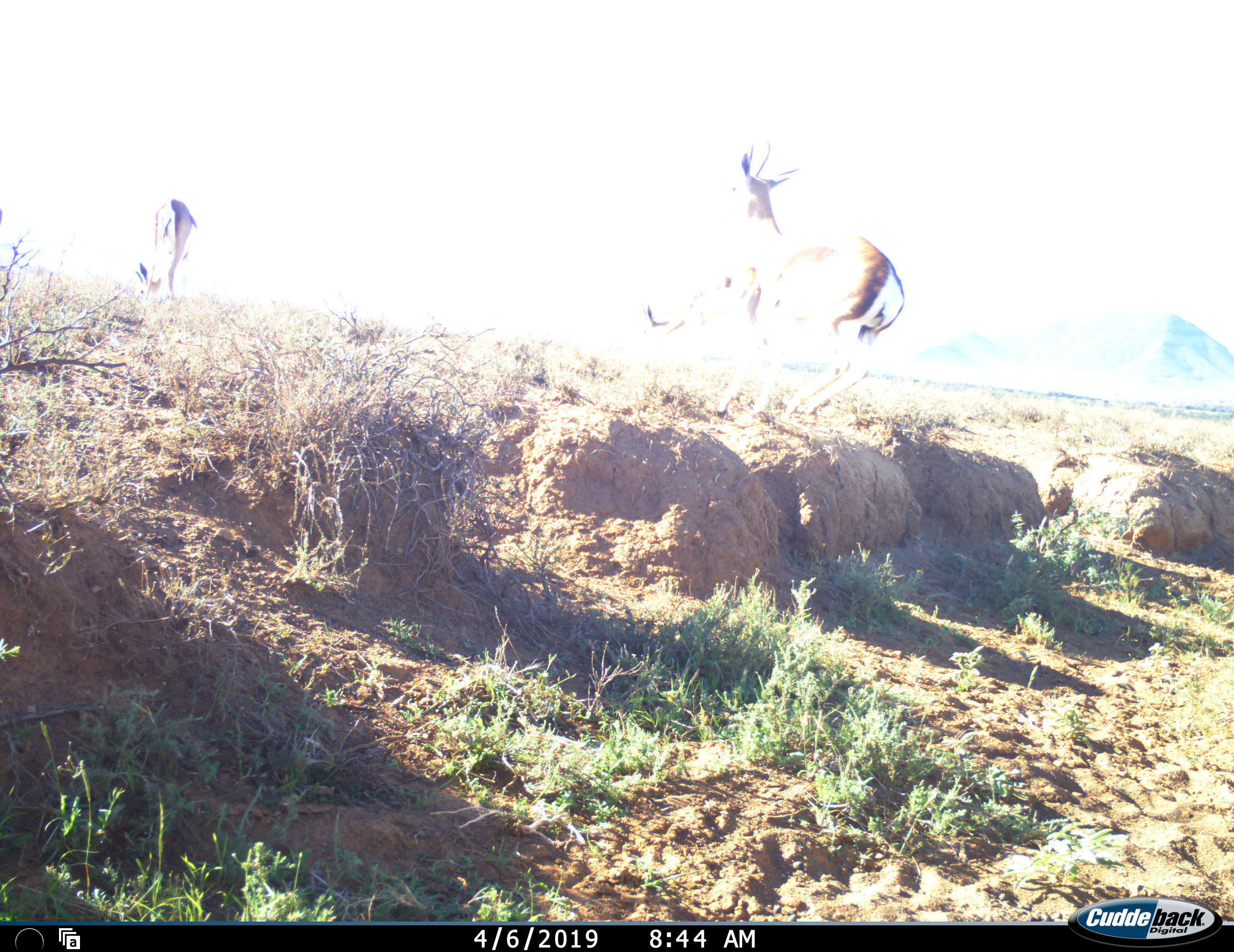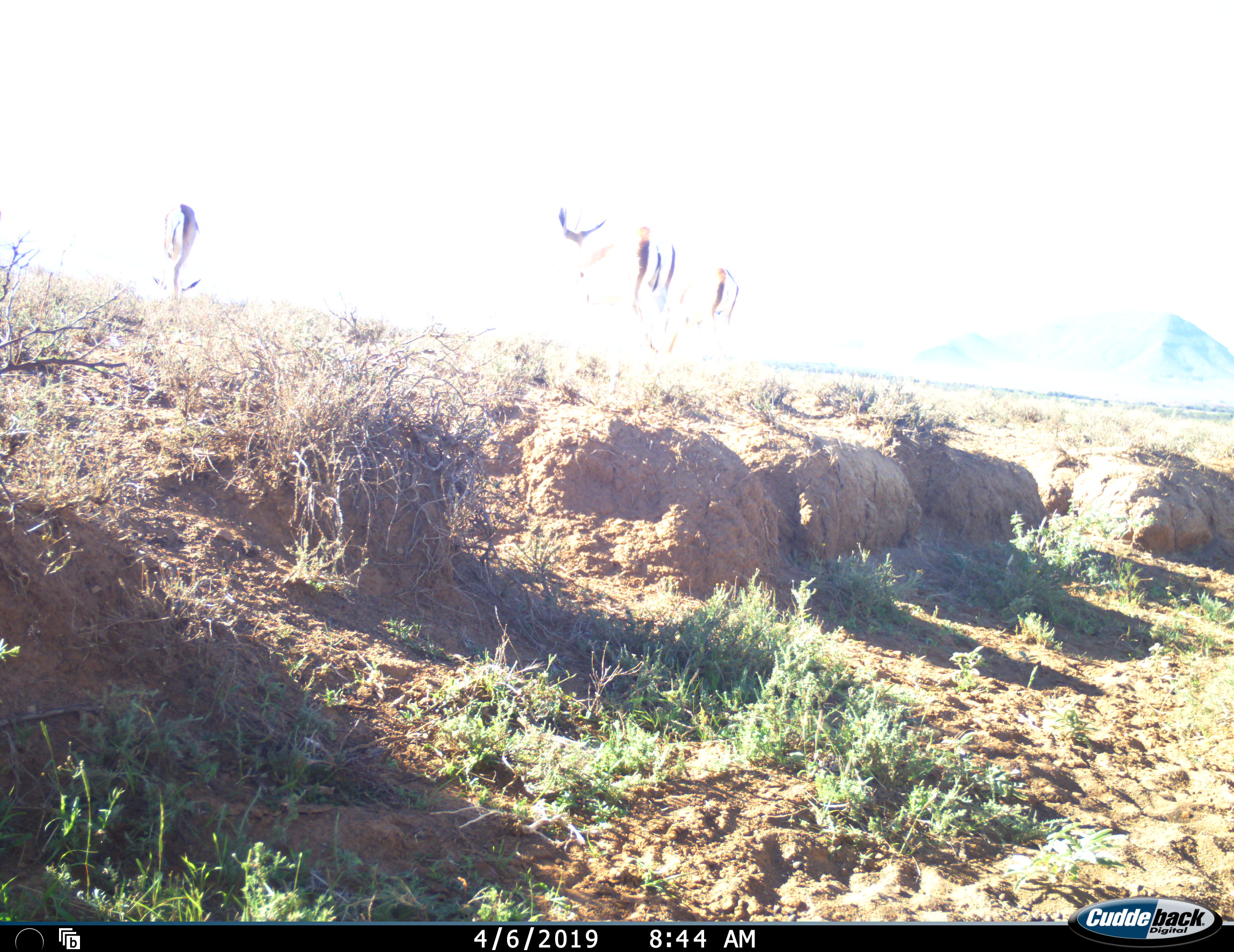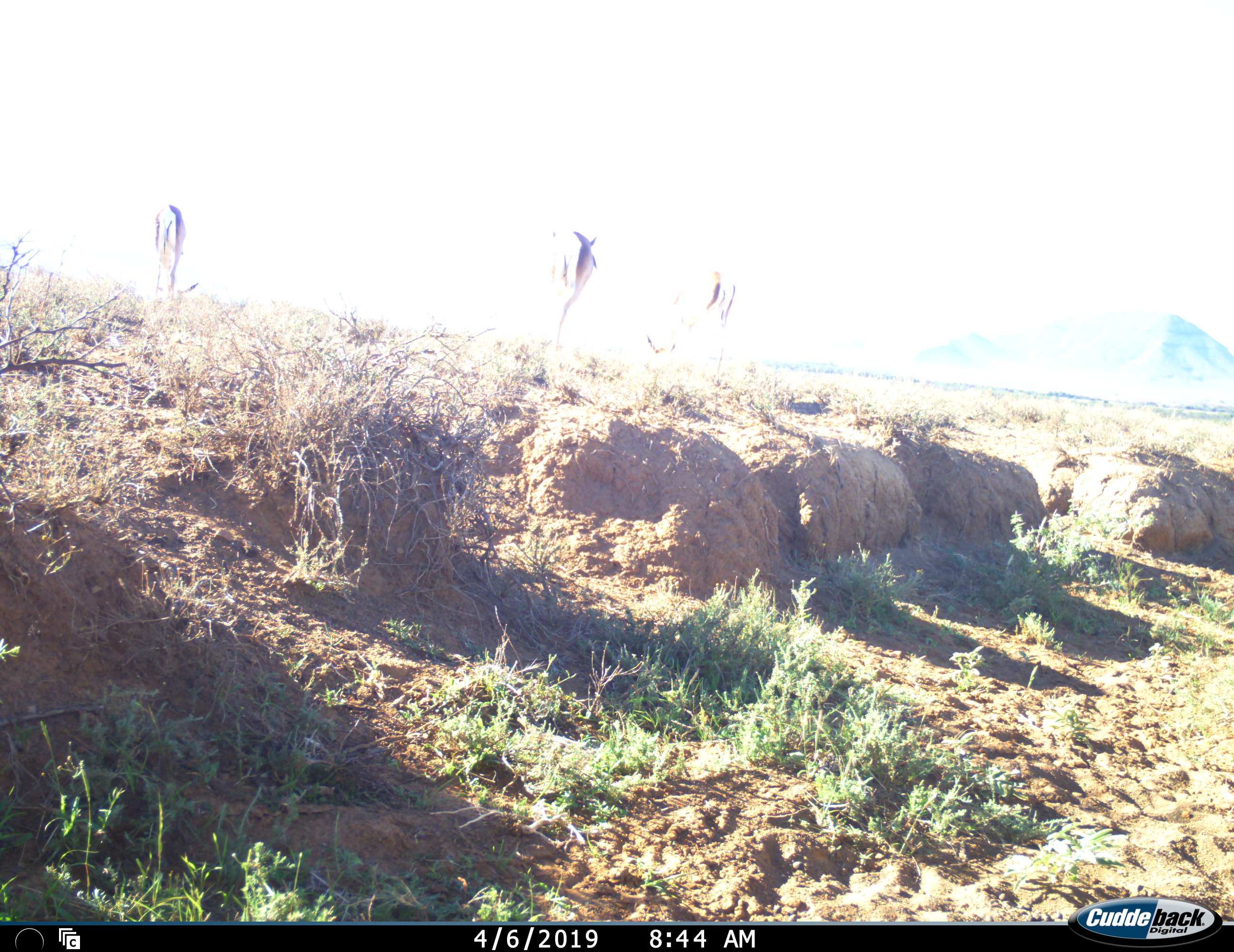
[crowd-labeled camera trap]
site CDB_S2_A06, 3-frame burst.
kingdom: Animalia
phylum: Chordata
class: Mammalia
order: Artiodactyla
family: Bovidae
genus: Antidorcas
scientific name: Antidorcas marsupialis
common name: springbok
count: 3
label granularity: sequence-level